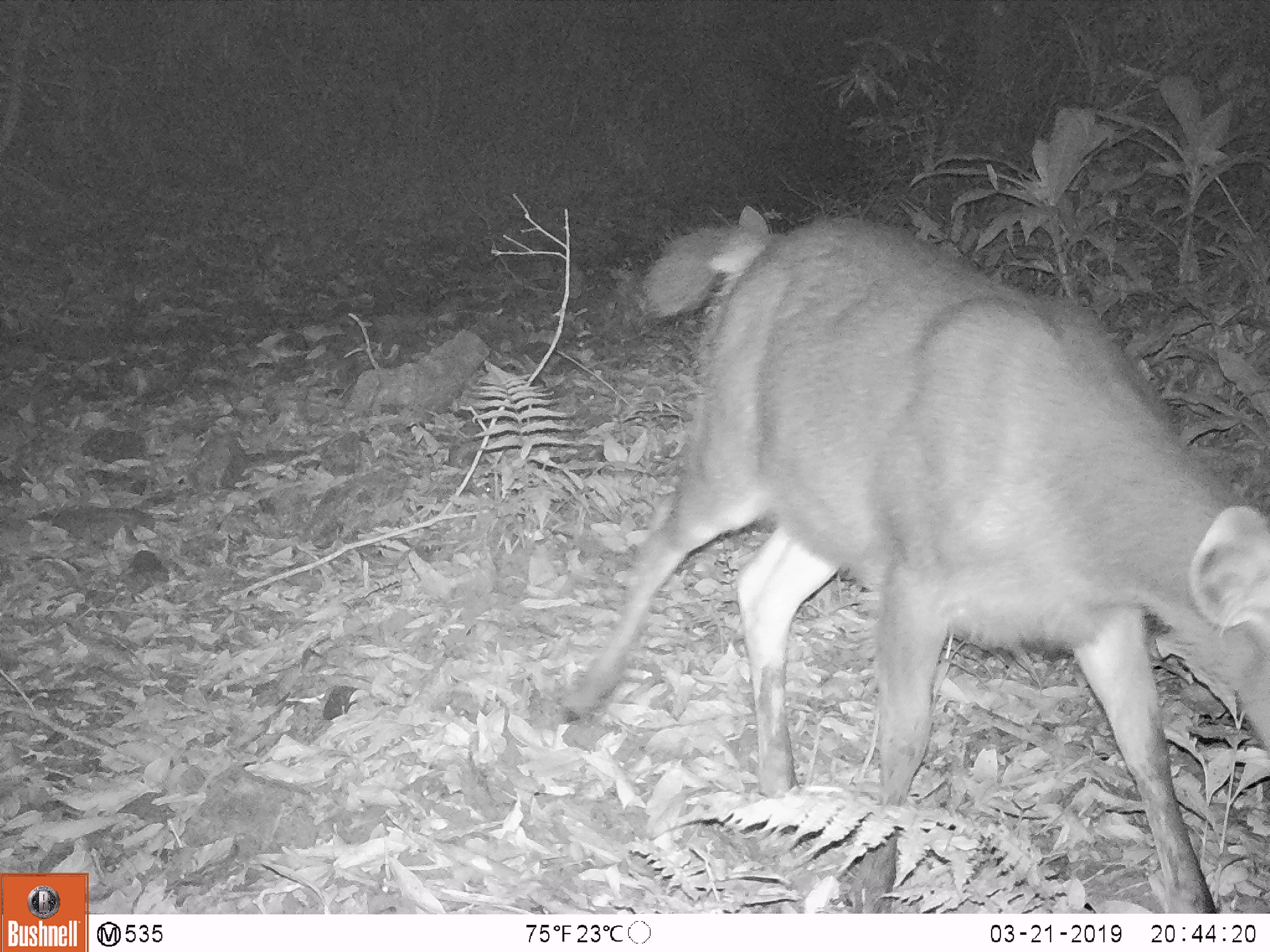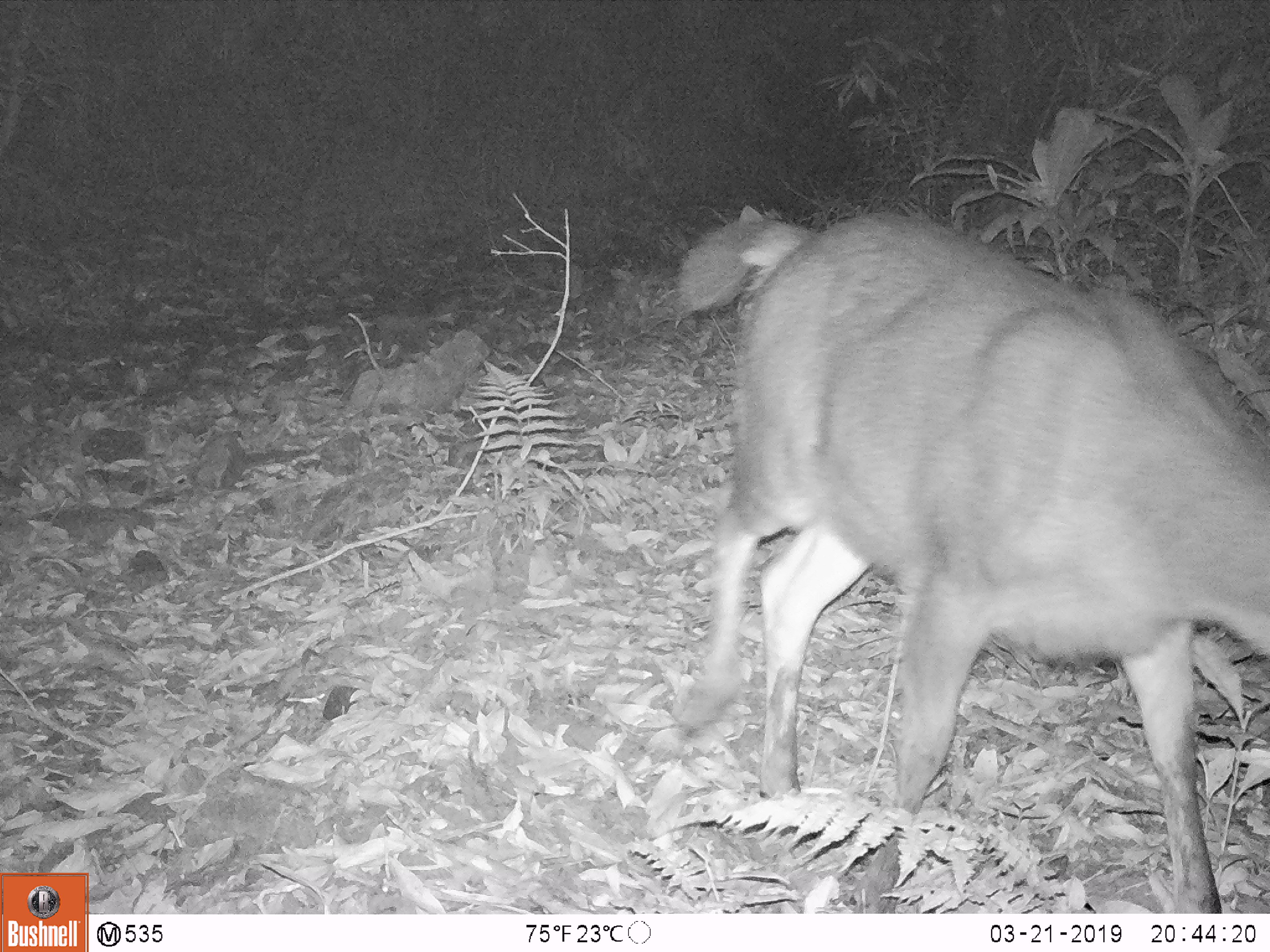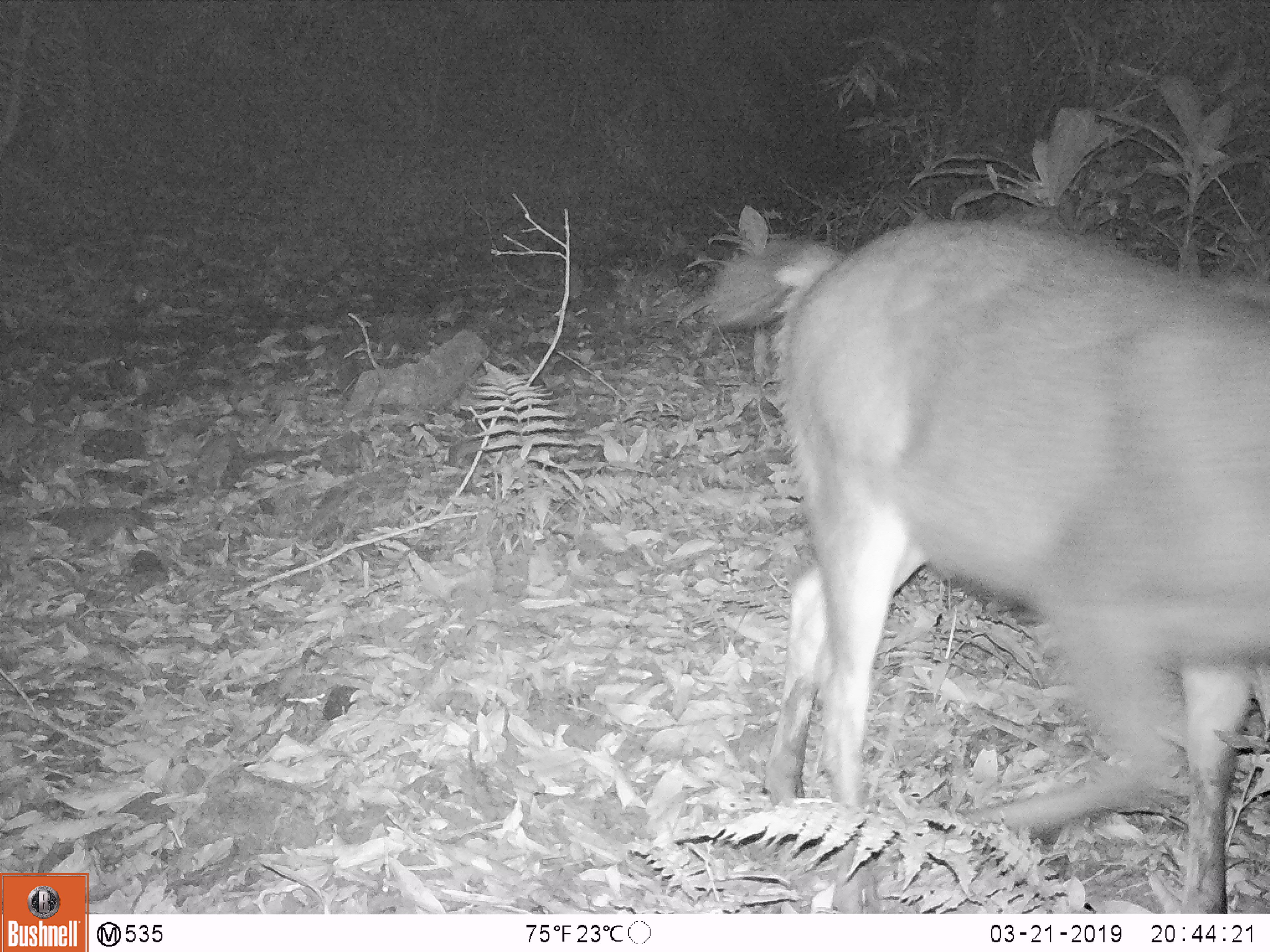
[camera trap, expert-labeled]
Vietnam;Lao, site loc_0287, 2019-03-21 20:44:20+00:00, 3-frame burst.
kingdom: Animalia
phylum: Chordata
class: Mammalia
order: Artiodactyla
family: Cervidae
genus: Rusa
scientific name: Rusa unicolor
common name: sambar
Sambar (Rusa unicolor). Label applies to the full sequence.